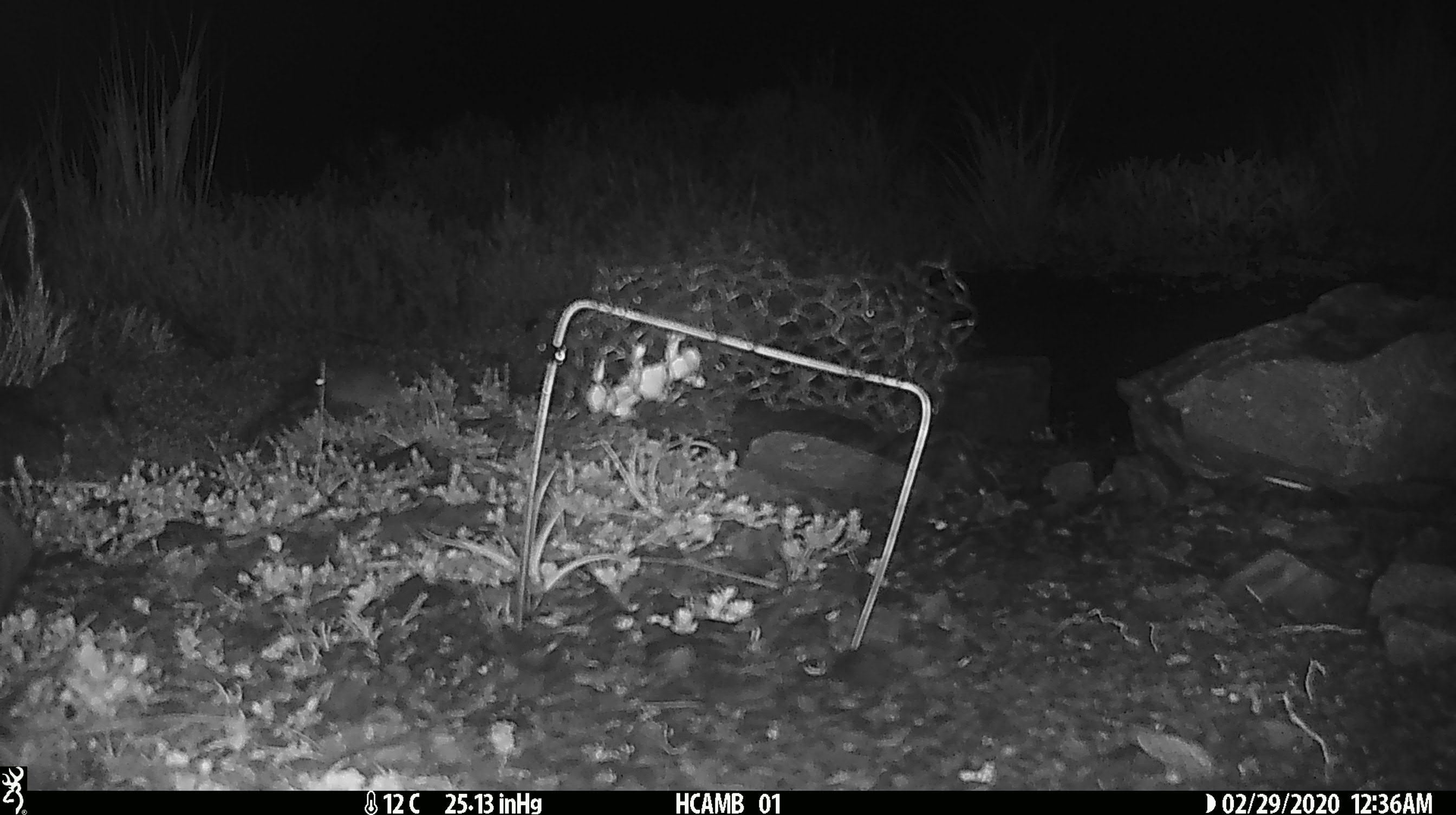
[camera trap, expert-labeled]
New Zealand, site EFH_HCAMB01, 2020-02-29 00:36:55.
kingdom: Animalia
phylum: Chordata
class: Mammalia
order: Rodentia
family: Muridae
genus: Mus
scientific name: Mus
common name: mouse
Mouse (Mus).